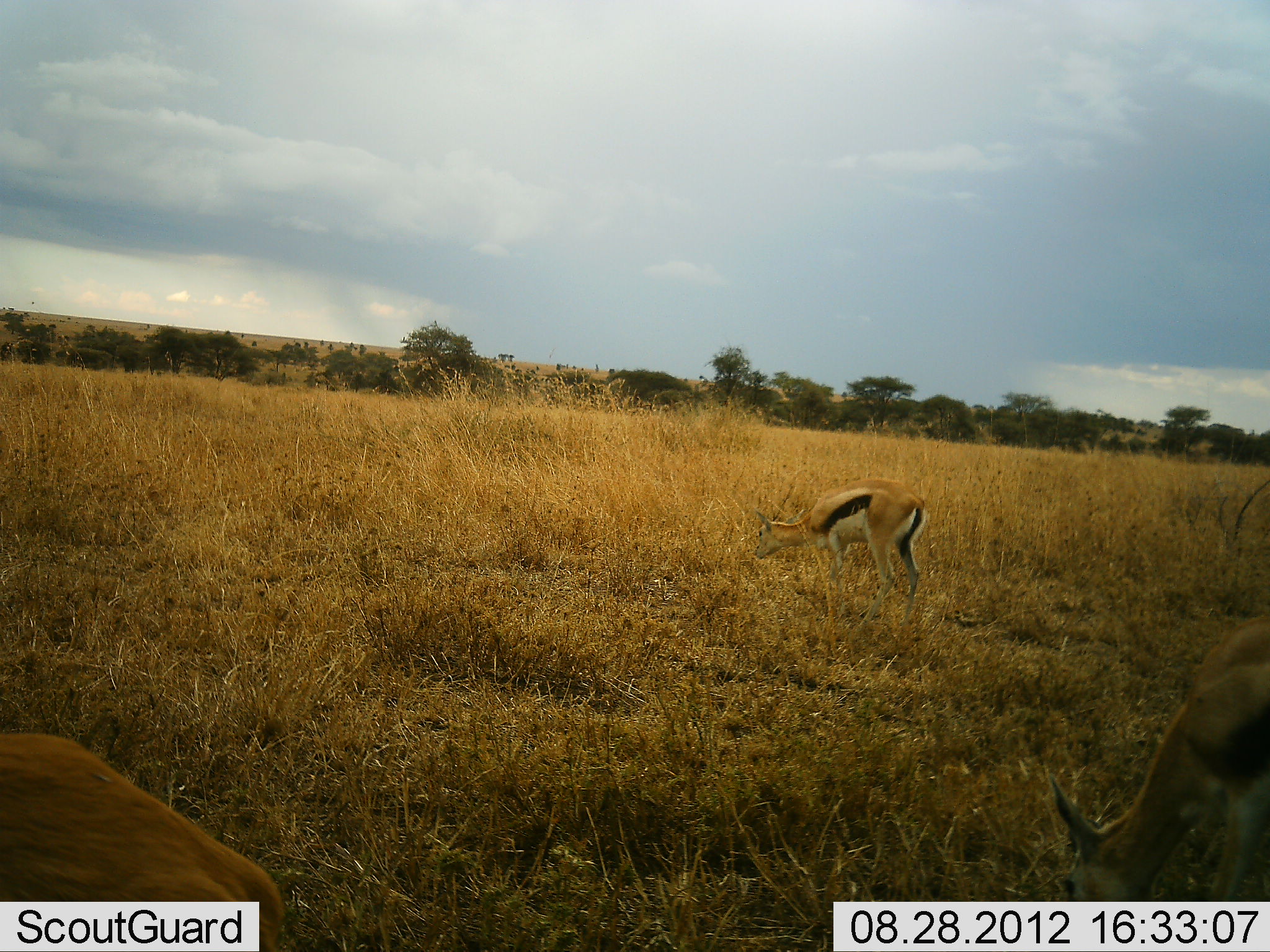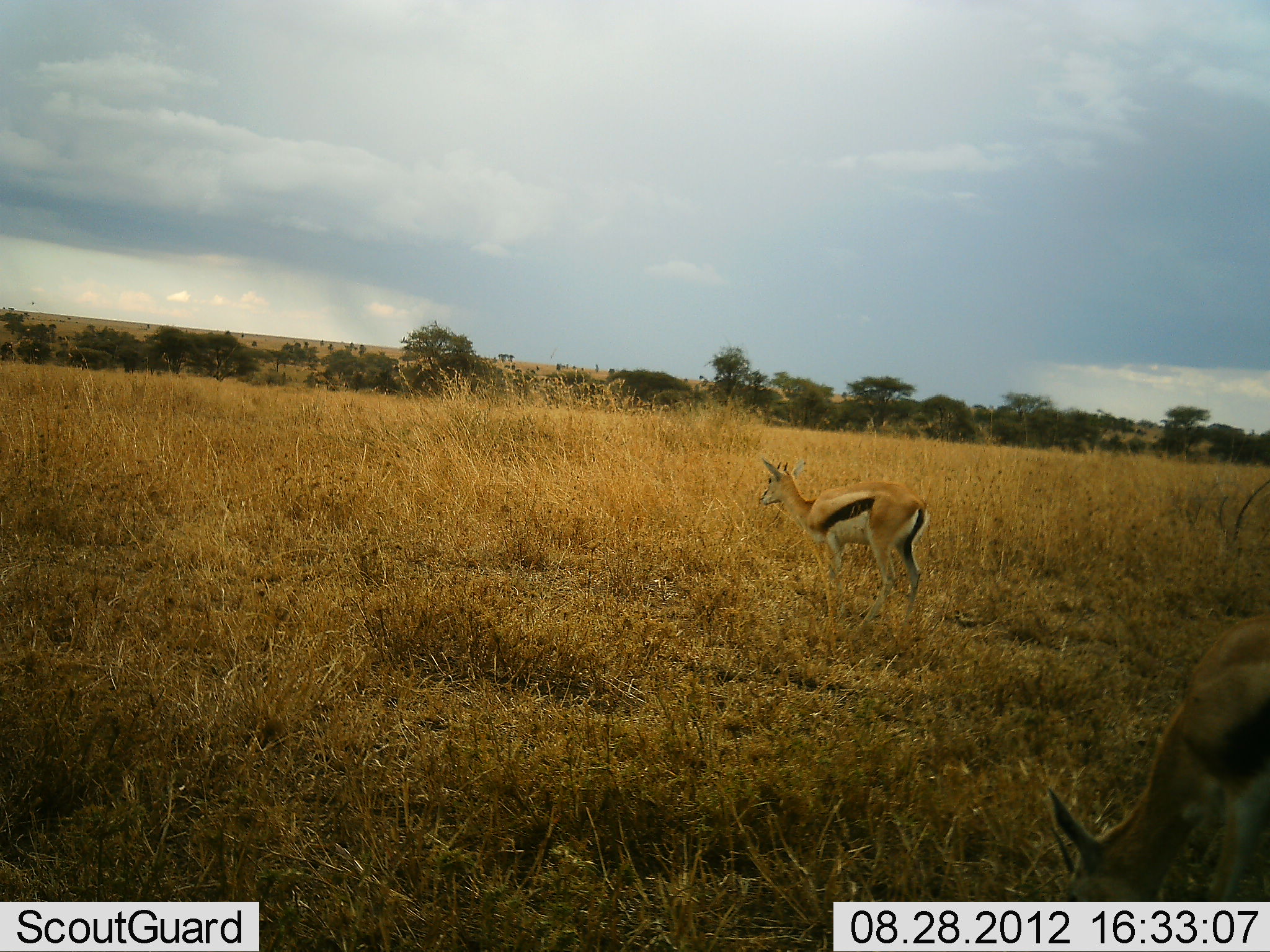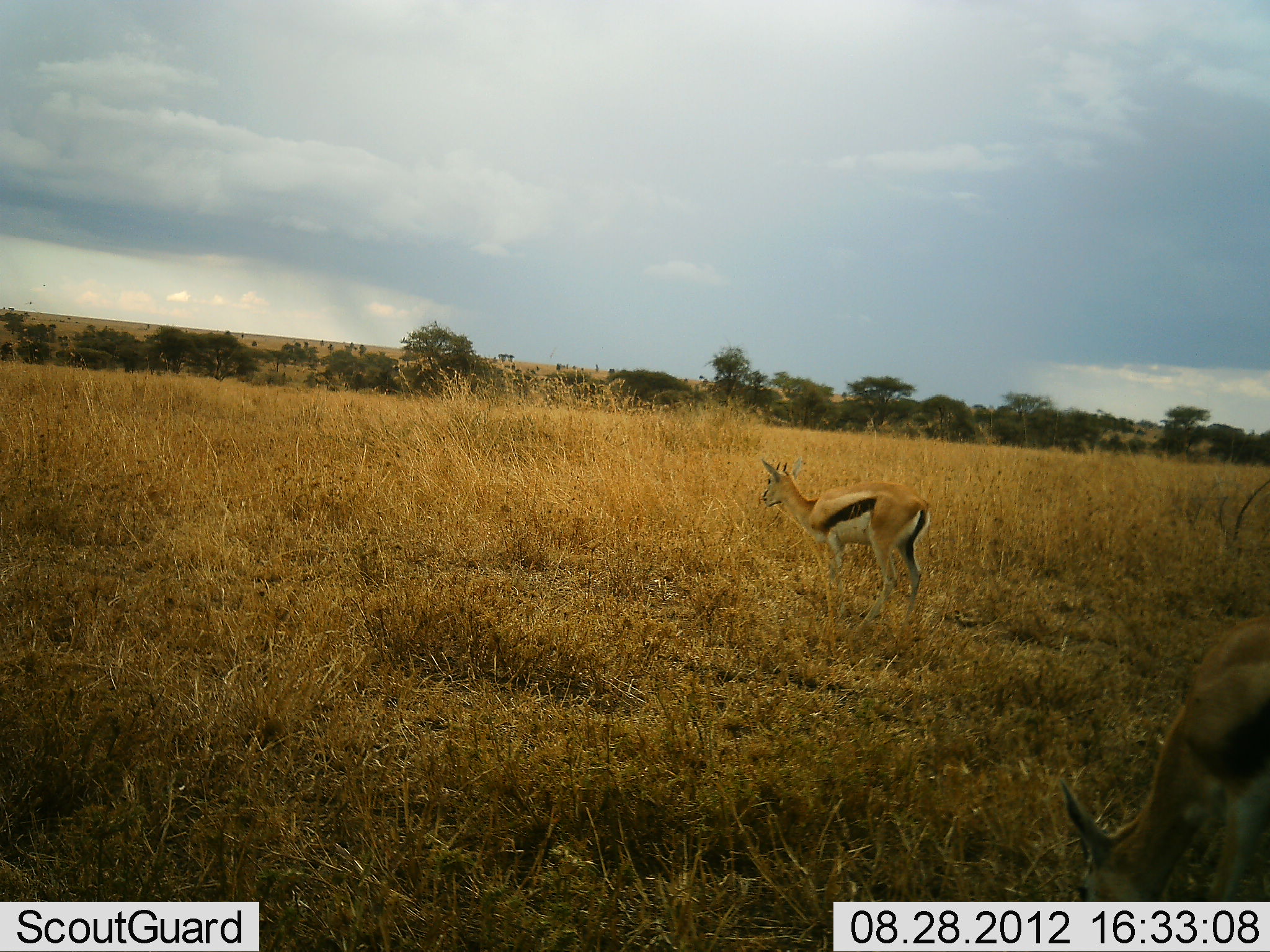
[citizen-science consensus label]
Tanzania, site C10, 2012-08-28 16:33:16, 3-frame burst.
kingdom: Animalia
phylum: Chordata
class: Mammalia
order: Artiodactyla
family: Bovidae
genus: Eudorcas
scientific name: Eudorcas thomsonii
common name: thomson's gazelle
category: gazellethomsons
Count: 3.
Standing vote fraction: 70%.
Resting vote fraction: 0%.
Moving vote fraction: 50%.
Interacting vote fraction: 0%.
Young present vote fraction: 0%.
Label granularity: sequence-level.